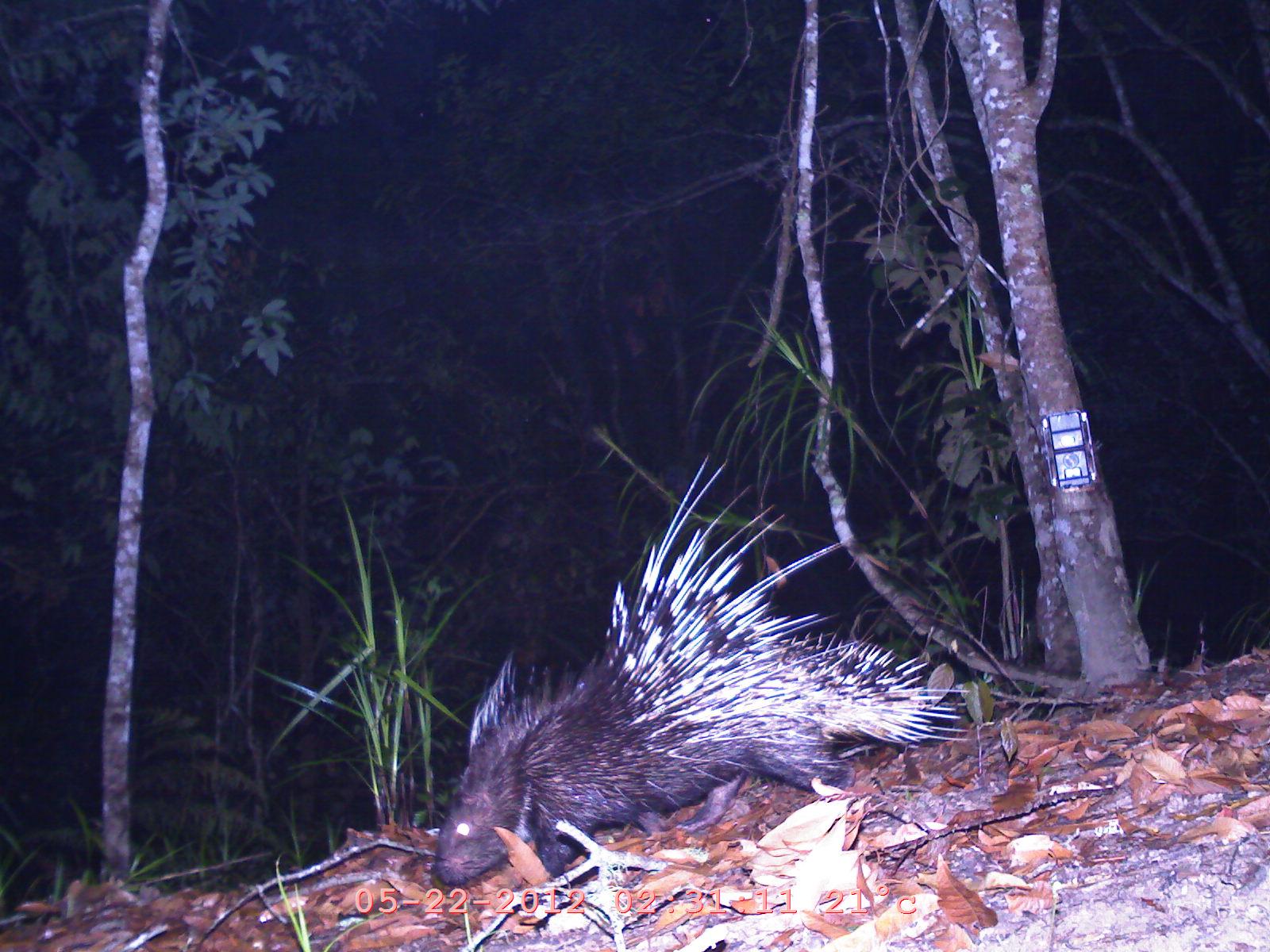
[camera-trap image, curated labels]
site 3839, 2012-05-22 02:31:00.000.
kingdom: Animalia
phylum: Chordata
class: Mammalia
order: Rodentia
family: Hystricidae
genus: Hystrix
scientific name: Hystrix brachyura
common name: east asian porcupine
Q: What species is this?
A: Hystrix brachyura (east asian porcupine).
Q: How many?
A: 1.